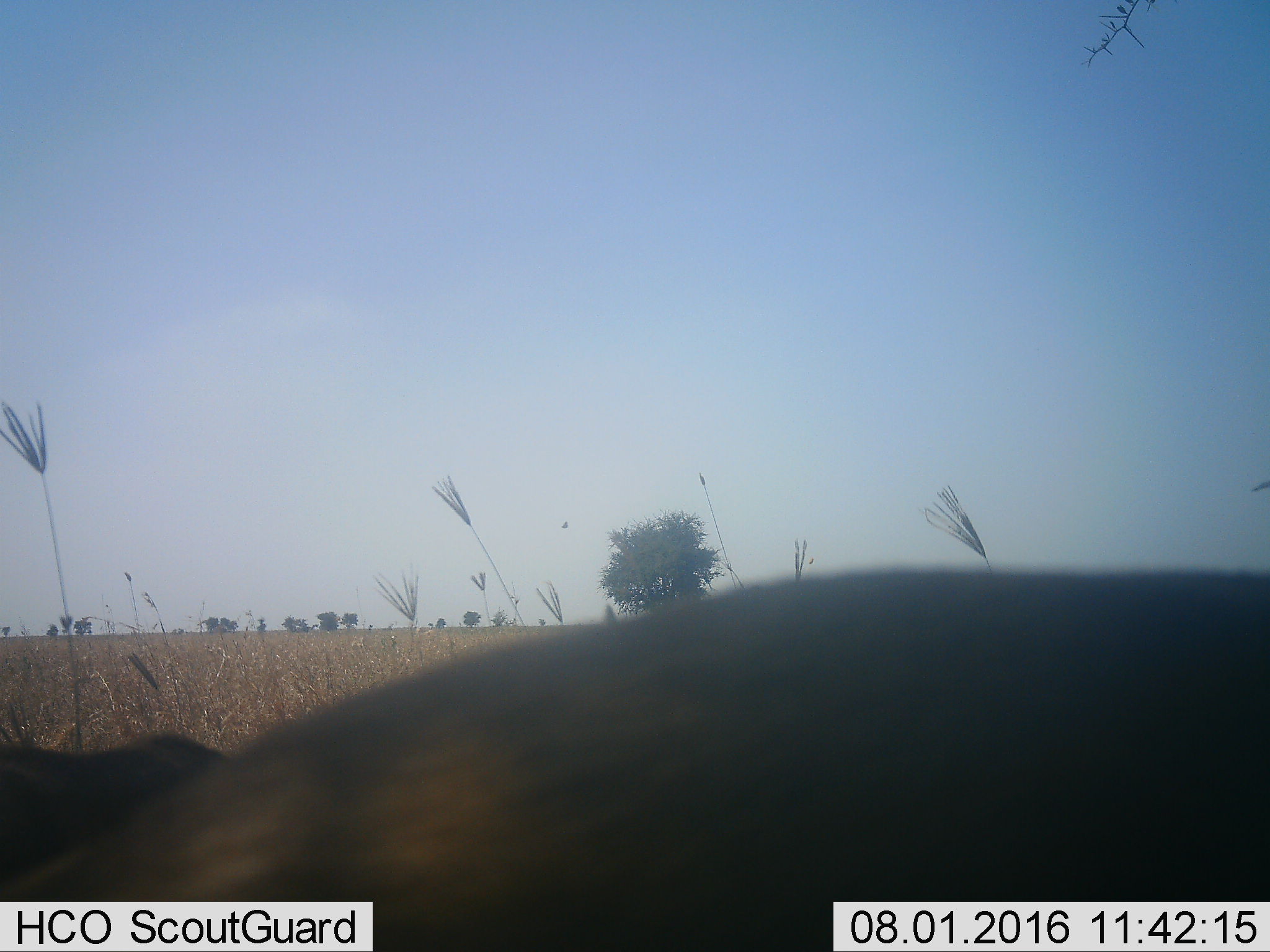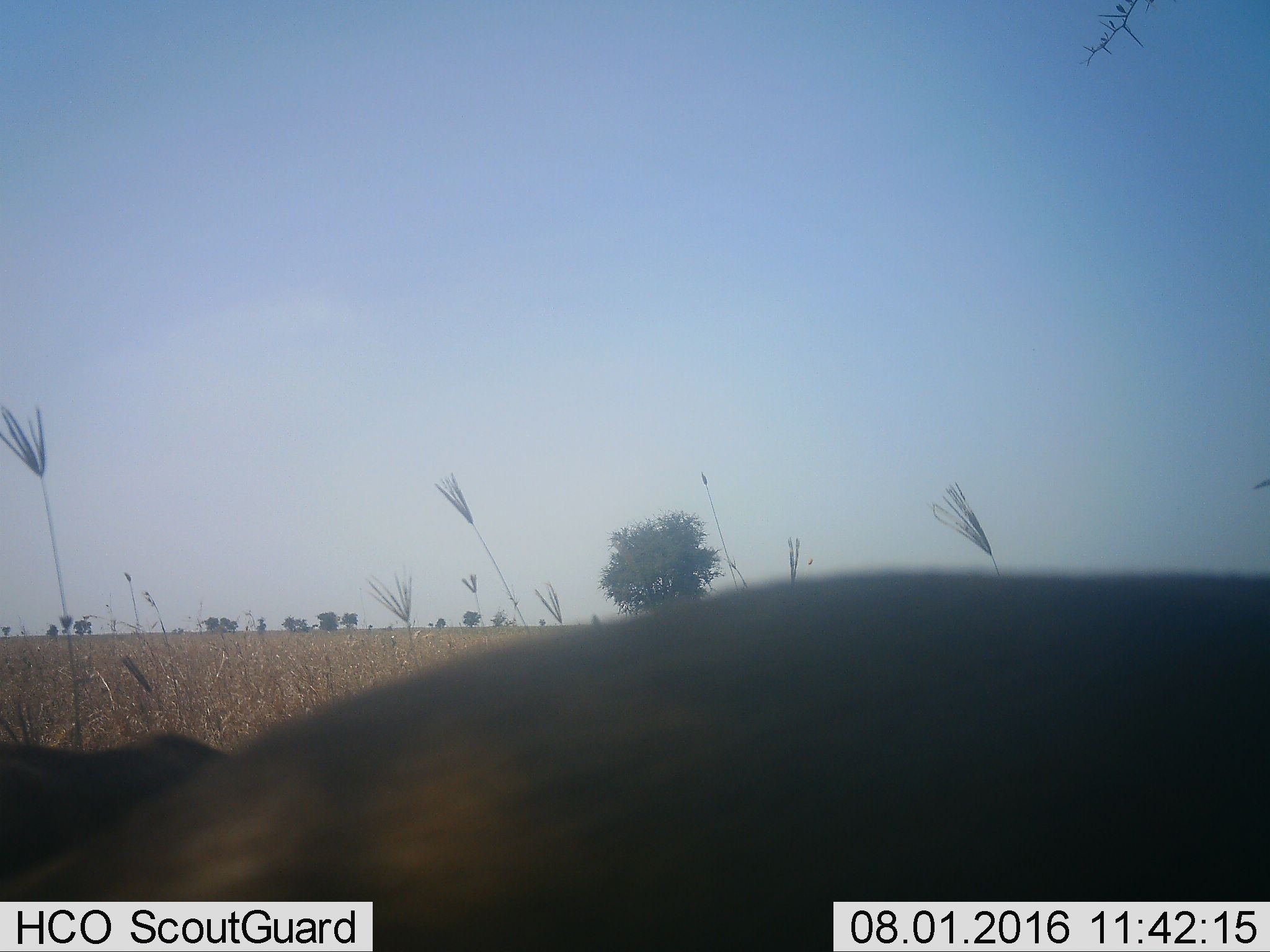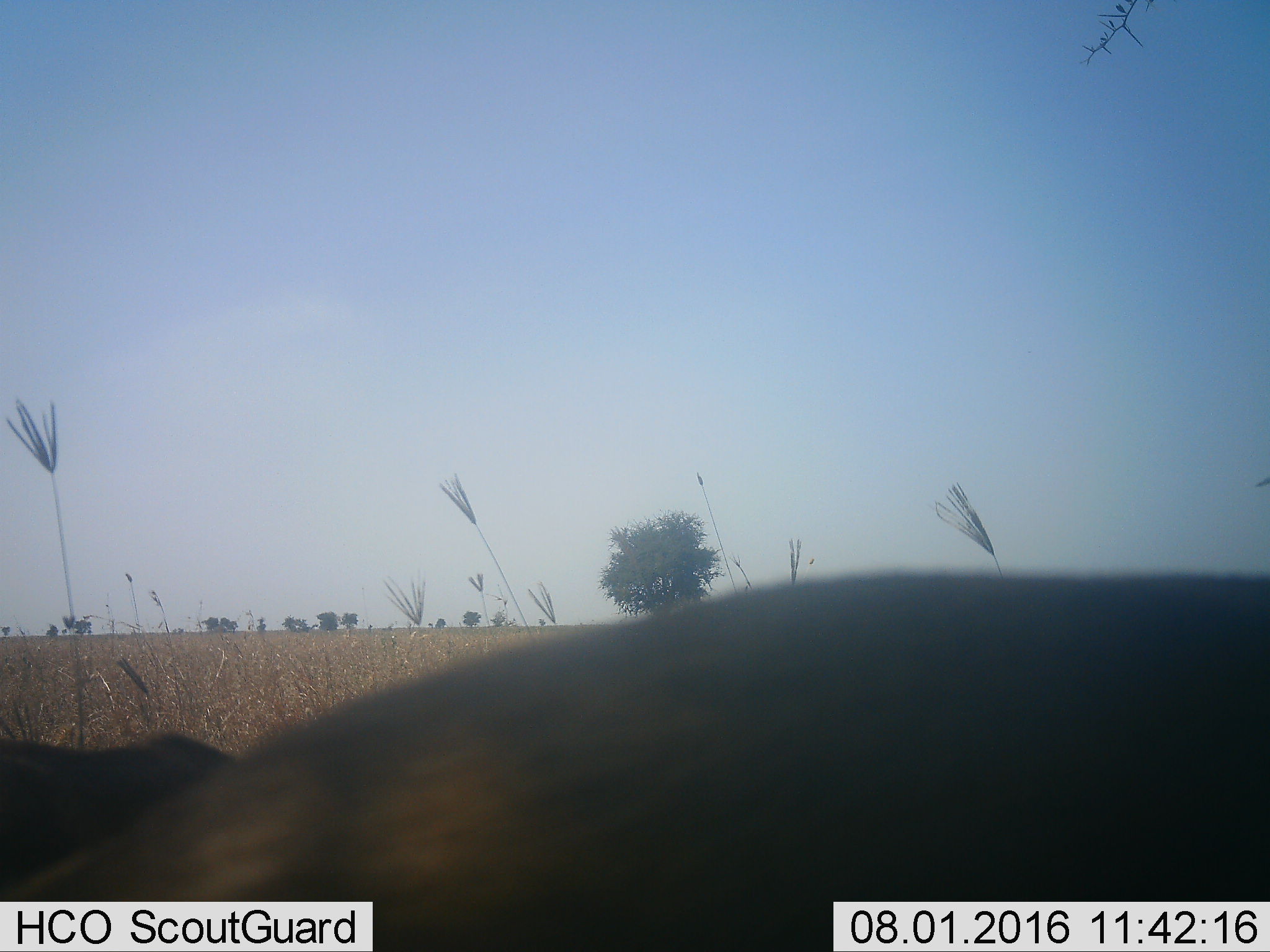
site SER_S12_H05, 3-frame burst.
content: unidentified animal